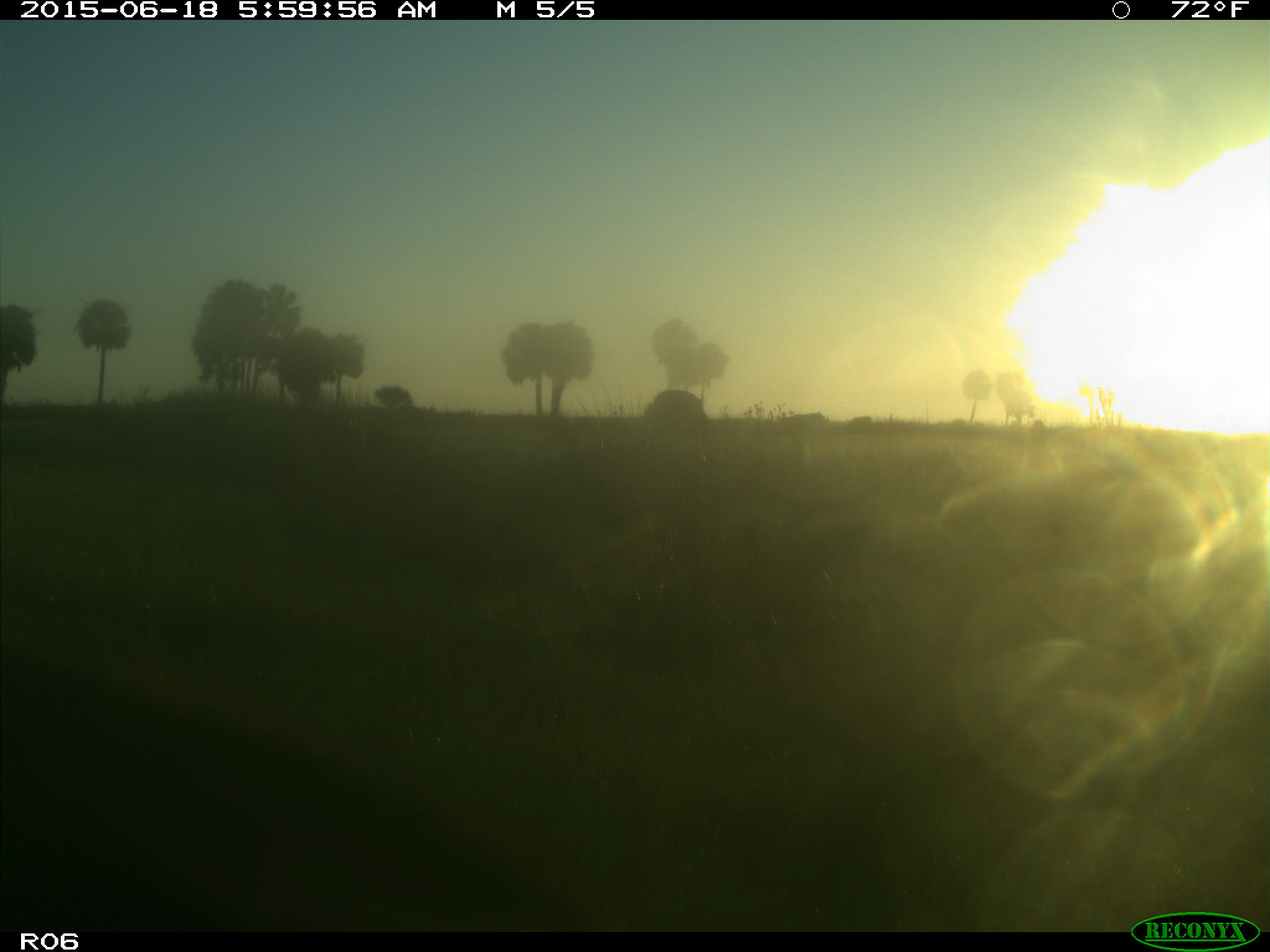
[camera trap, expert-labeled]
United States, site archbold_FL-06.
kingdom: Animalia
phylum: Chordata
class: Mammalia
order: Artiodactyla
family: Bovidae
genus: Bos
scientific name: Bos taurus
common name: domestic cow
Bos taurus (domestic cow).